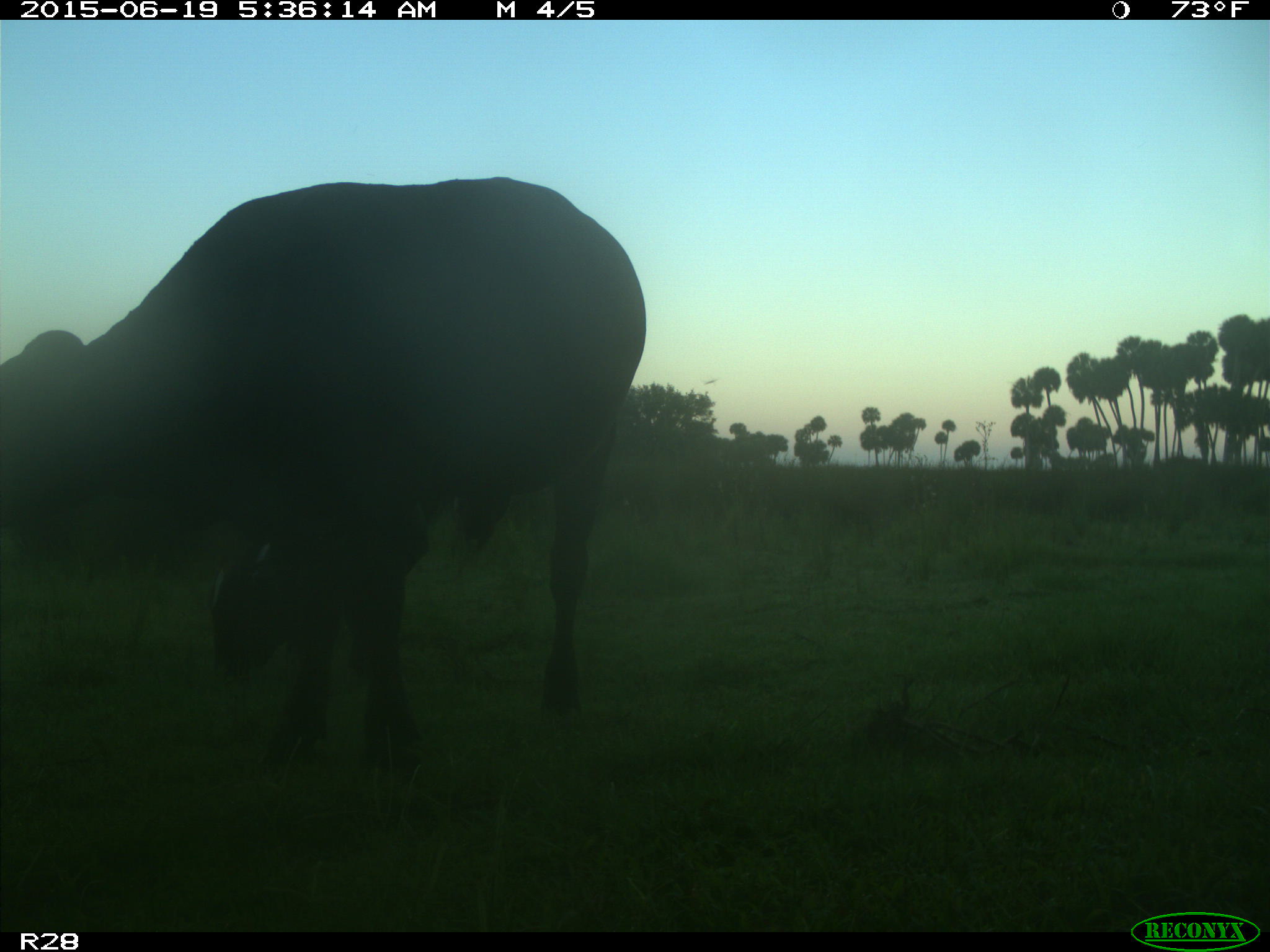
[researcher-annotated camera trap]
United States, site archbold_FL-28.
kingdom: Animalia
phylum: Chordata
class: Mammalia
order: Artiodactyla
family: Bovidae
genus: Bos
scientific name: Bos taurus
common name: domestic cow